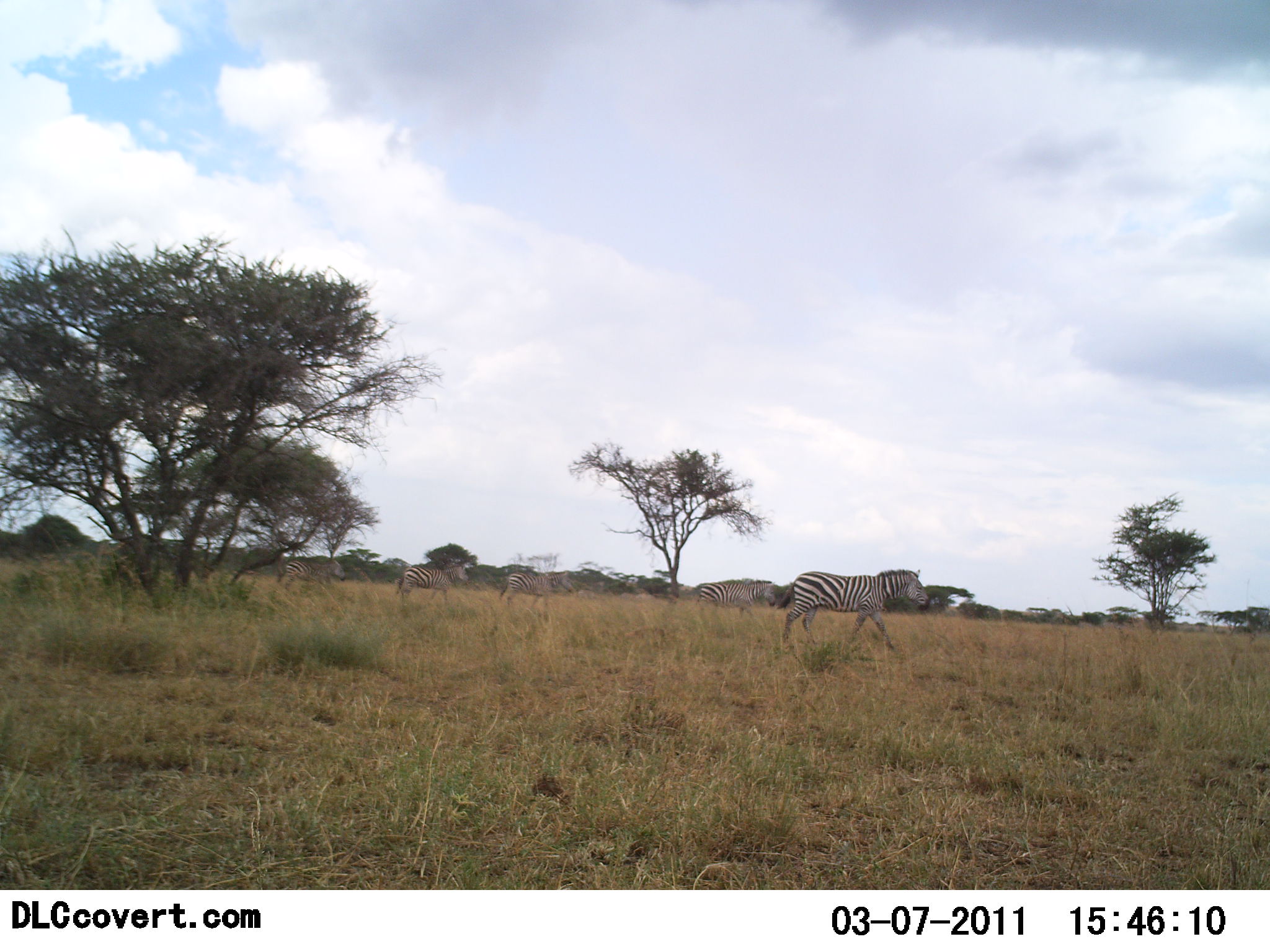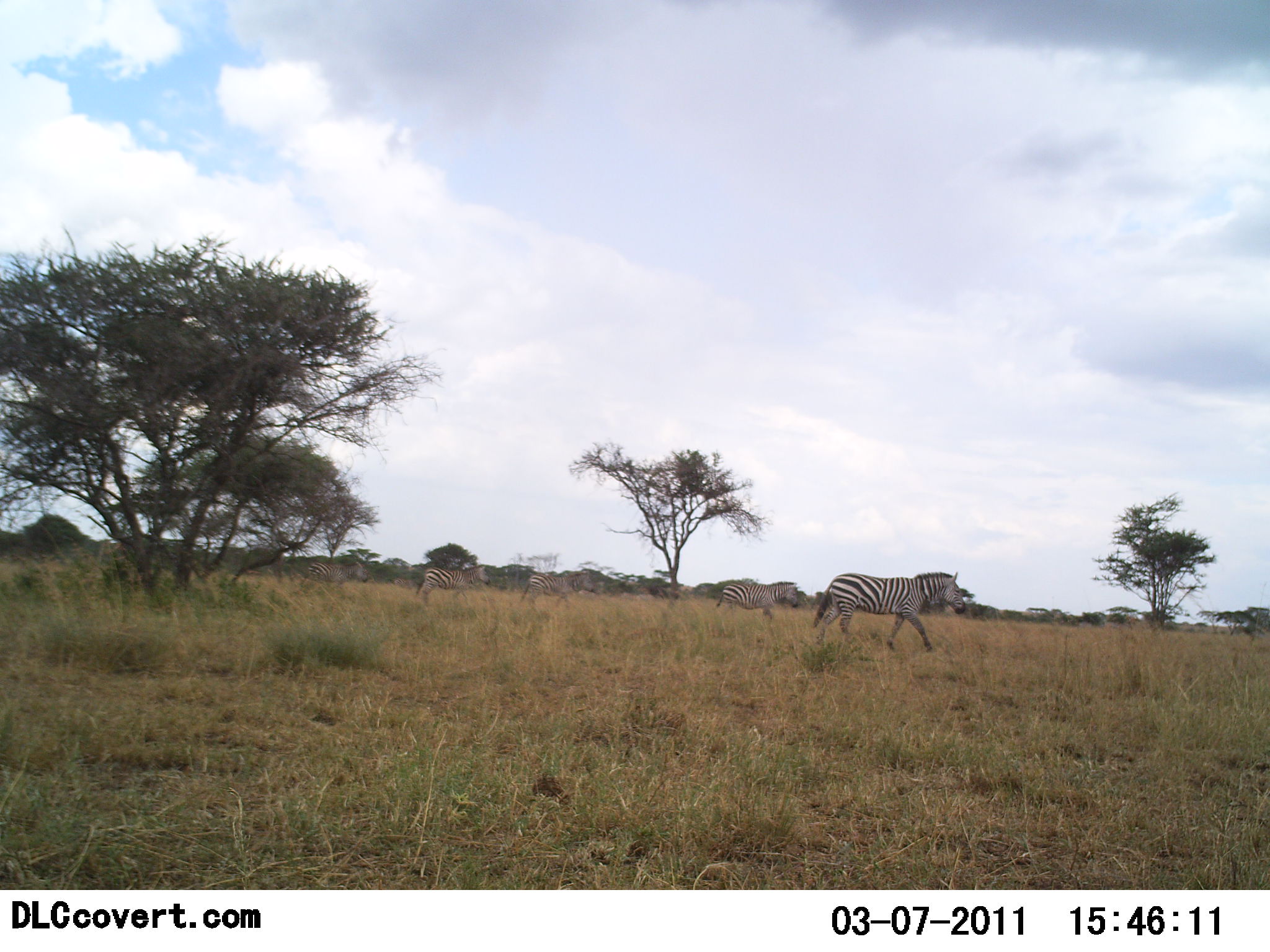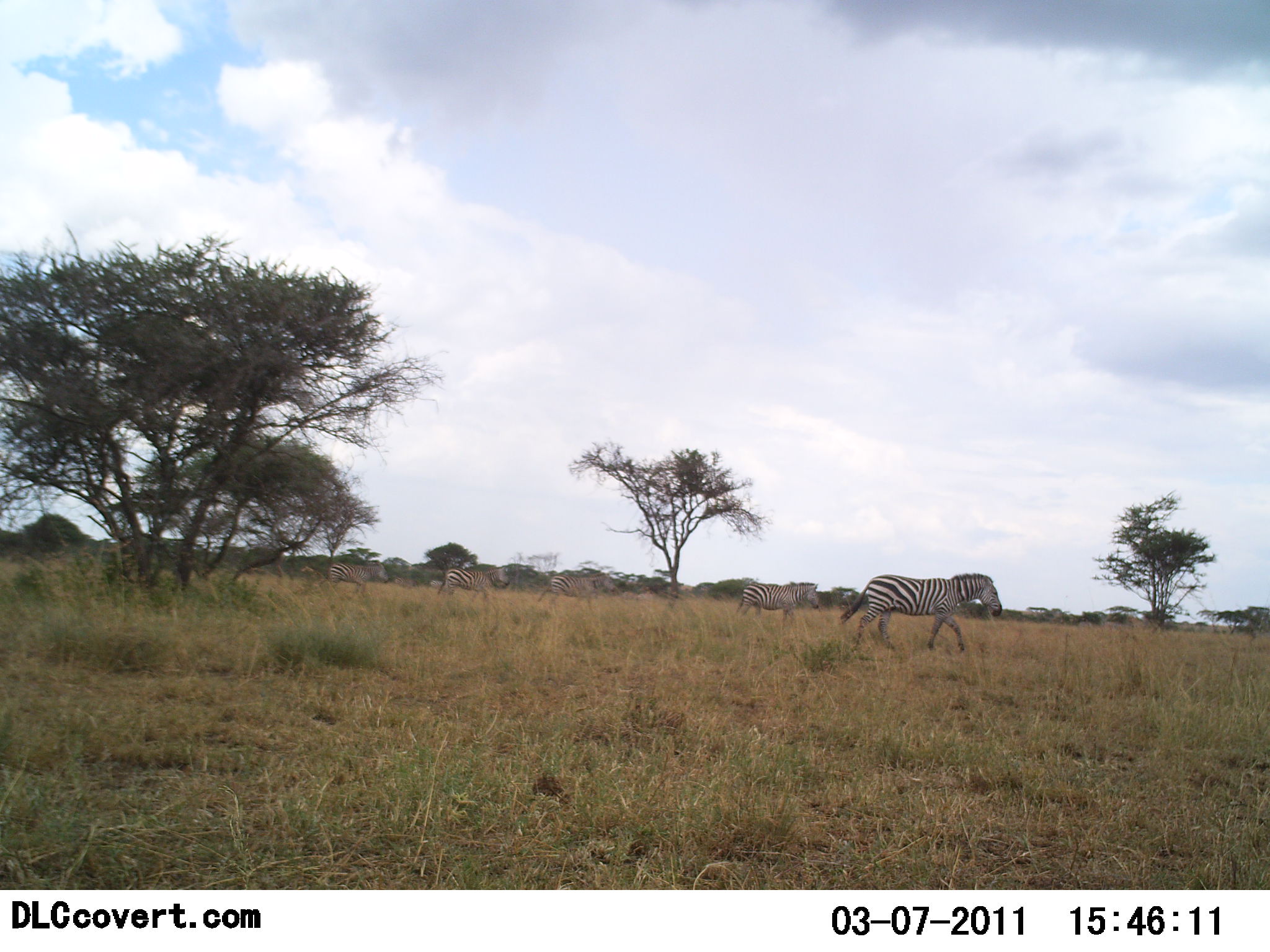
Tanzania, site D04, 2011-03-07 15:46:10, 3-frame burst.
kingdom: Animalia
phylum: Chordata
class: Mammalia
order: Perissodactyla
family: Equidae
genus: Equus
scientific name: Equus quagga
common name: plains zebra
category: zebra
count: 5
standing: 0%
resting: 9%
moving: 91%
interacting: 0%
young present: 9%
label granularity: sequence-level